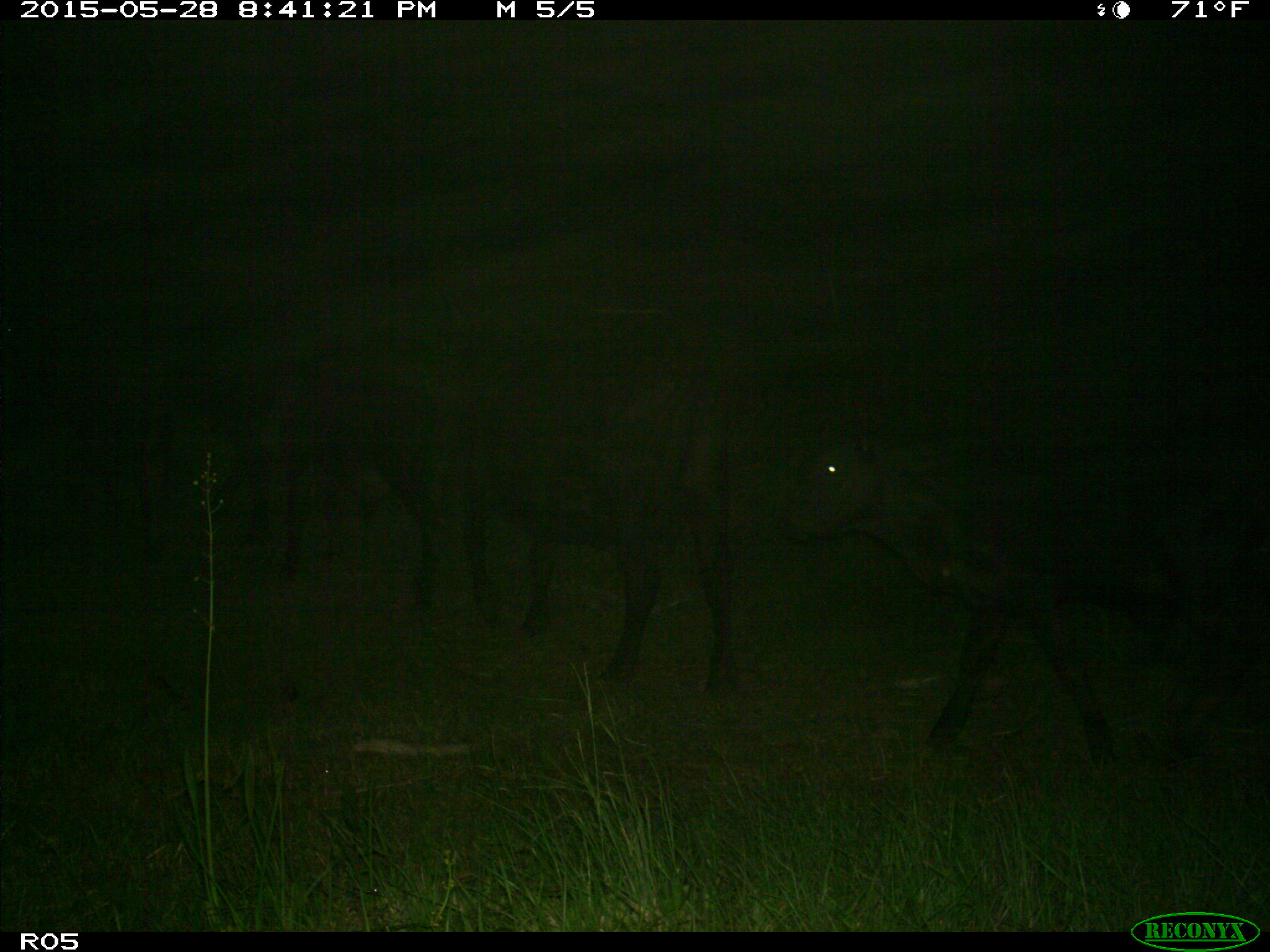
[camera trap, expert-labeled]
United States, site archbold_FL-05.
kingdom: Animalia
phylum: Chordata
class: Mammalia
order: Artiodactyla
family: Bovidae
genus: Bos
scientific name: Bos taurus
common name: domestic cow